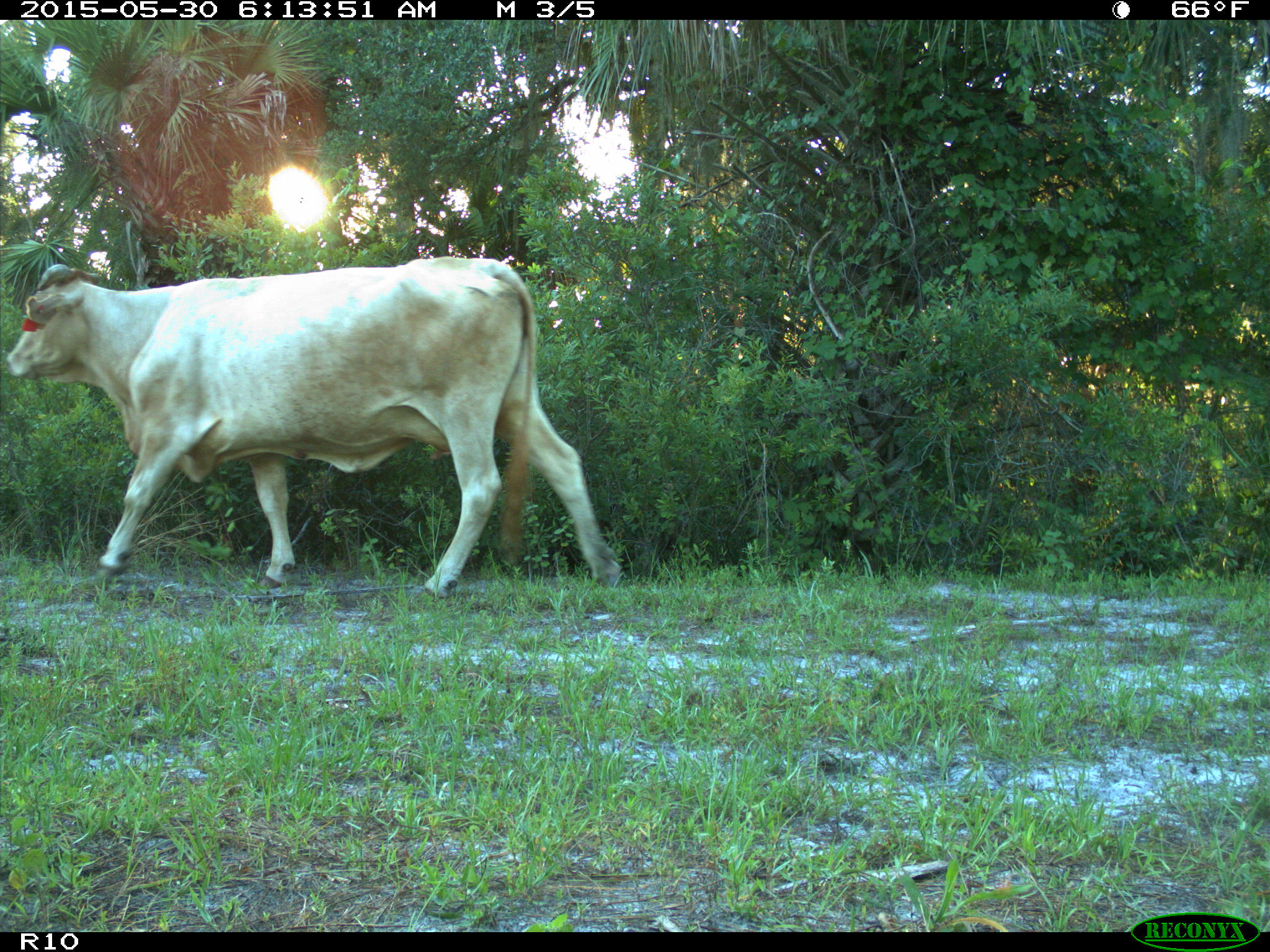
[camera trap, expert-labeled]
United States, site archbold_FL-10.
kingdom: Animalia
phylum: Chordata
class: Mammalia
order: Artiodactyla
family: Bovidae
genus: Bos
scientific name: Bos taurus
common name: domestic cow